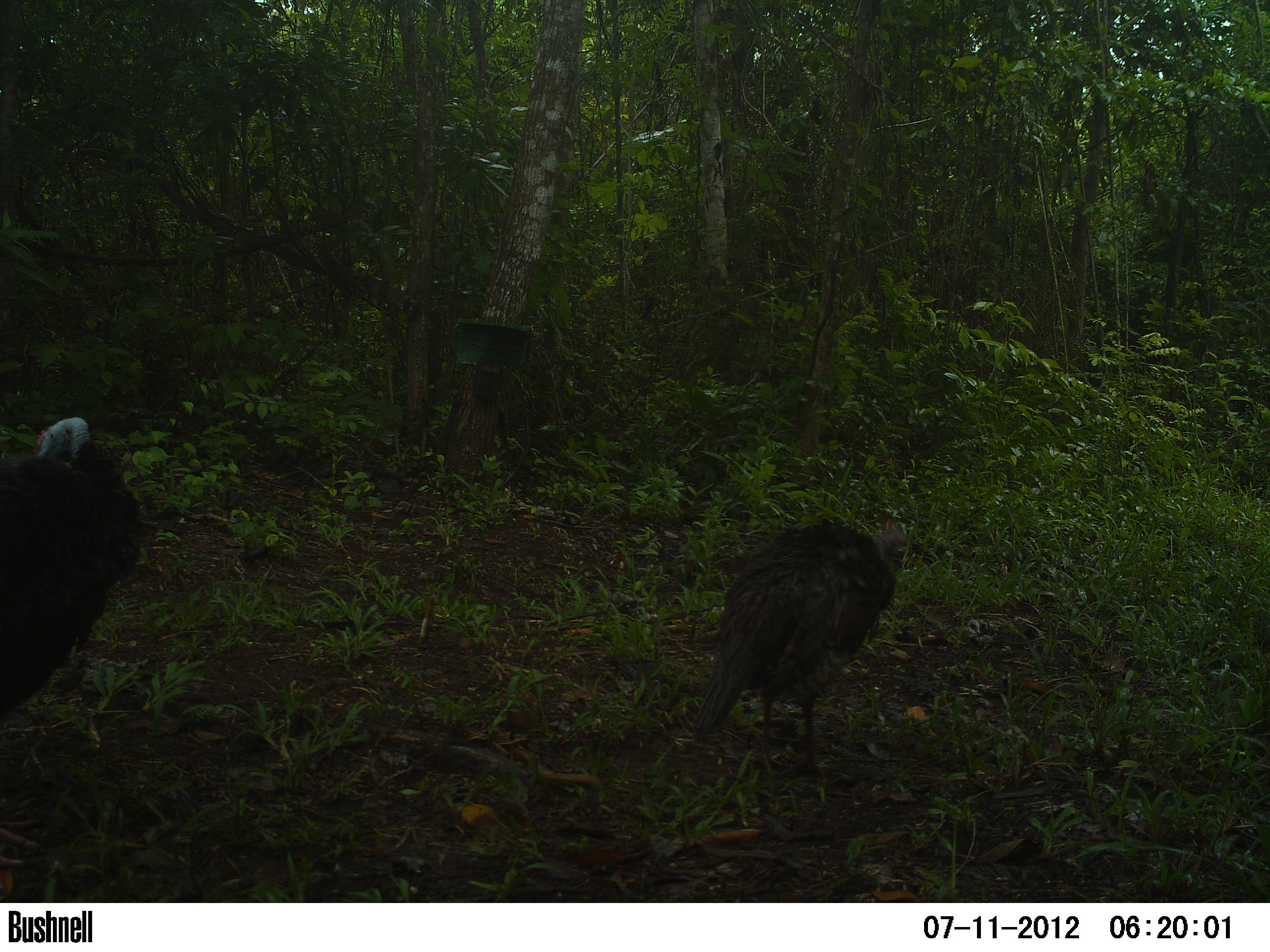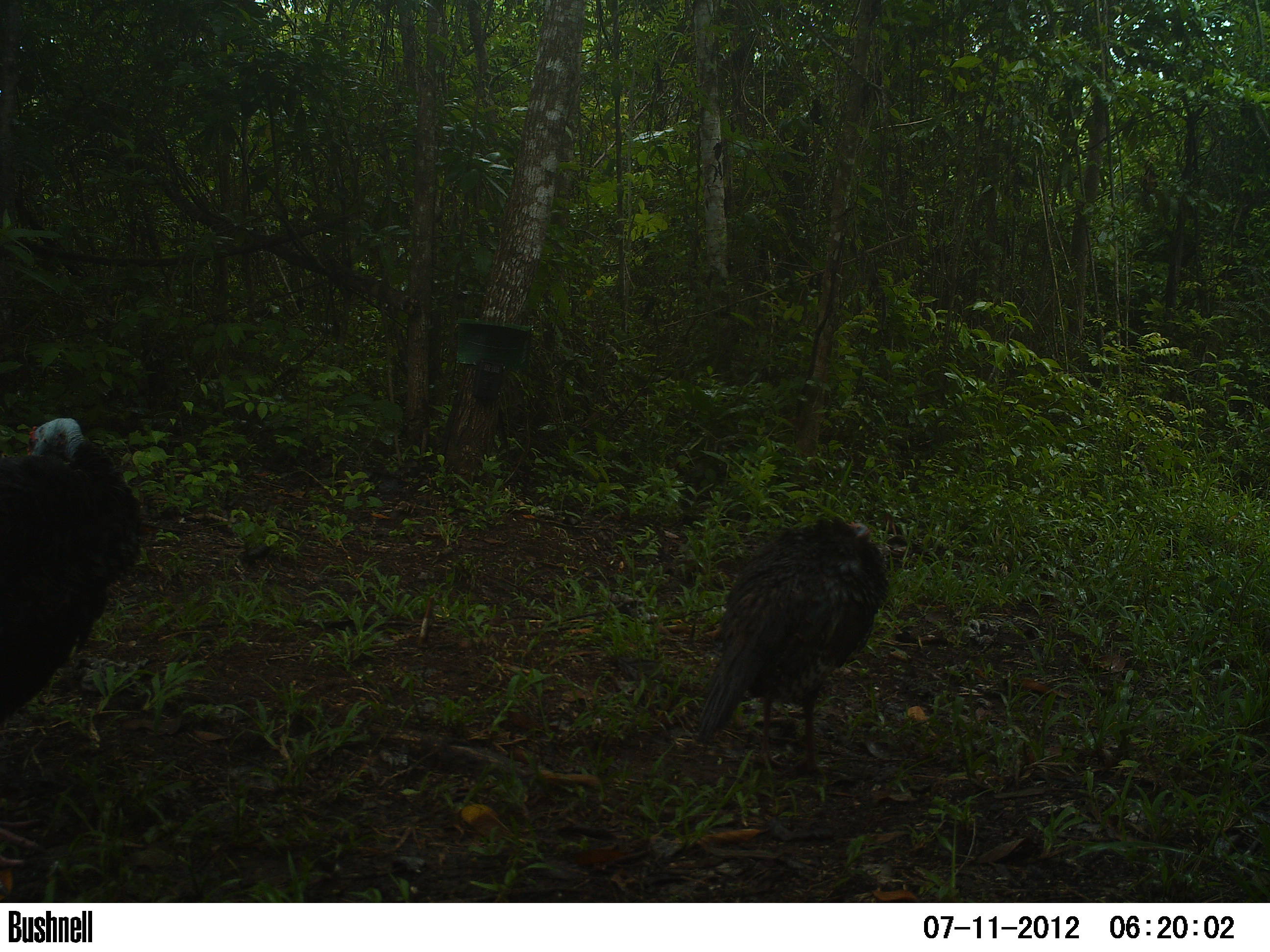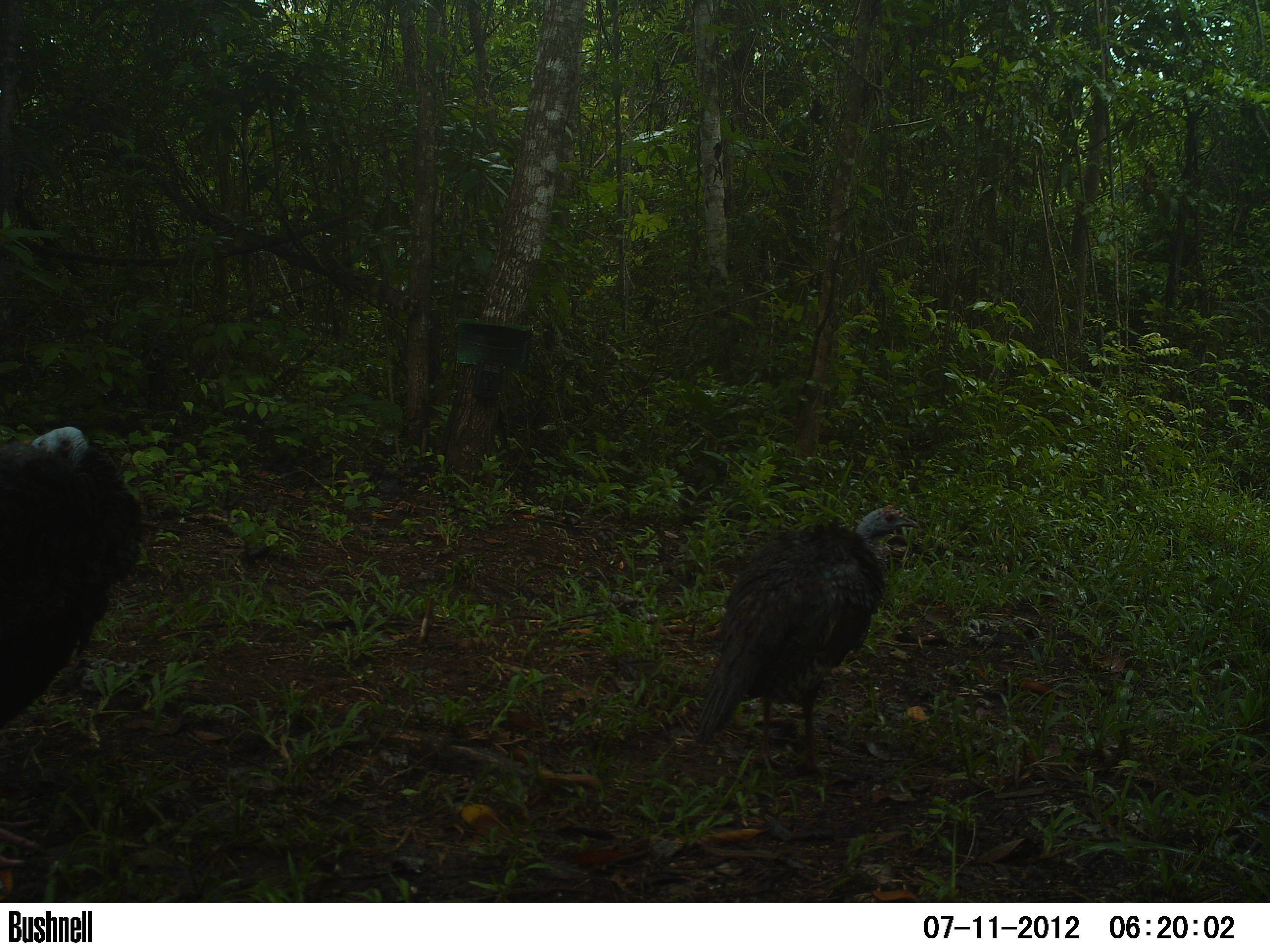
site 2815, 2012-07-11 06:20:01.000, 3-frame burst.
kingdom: Animalia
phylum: Chordata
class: Aves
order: Galliformes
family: Phasianidae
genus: Meleagris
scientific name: Meleagris ocellata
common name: ocellated turkey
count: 2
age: adult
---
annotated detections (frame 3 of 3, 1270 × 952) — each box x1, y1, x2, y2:
meleagris ocellata: 0, 425, 144, 868; 692, 504, 919, 777